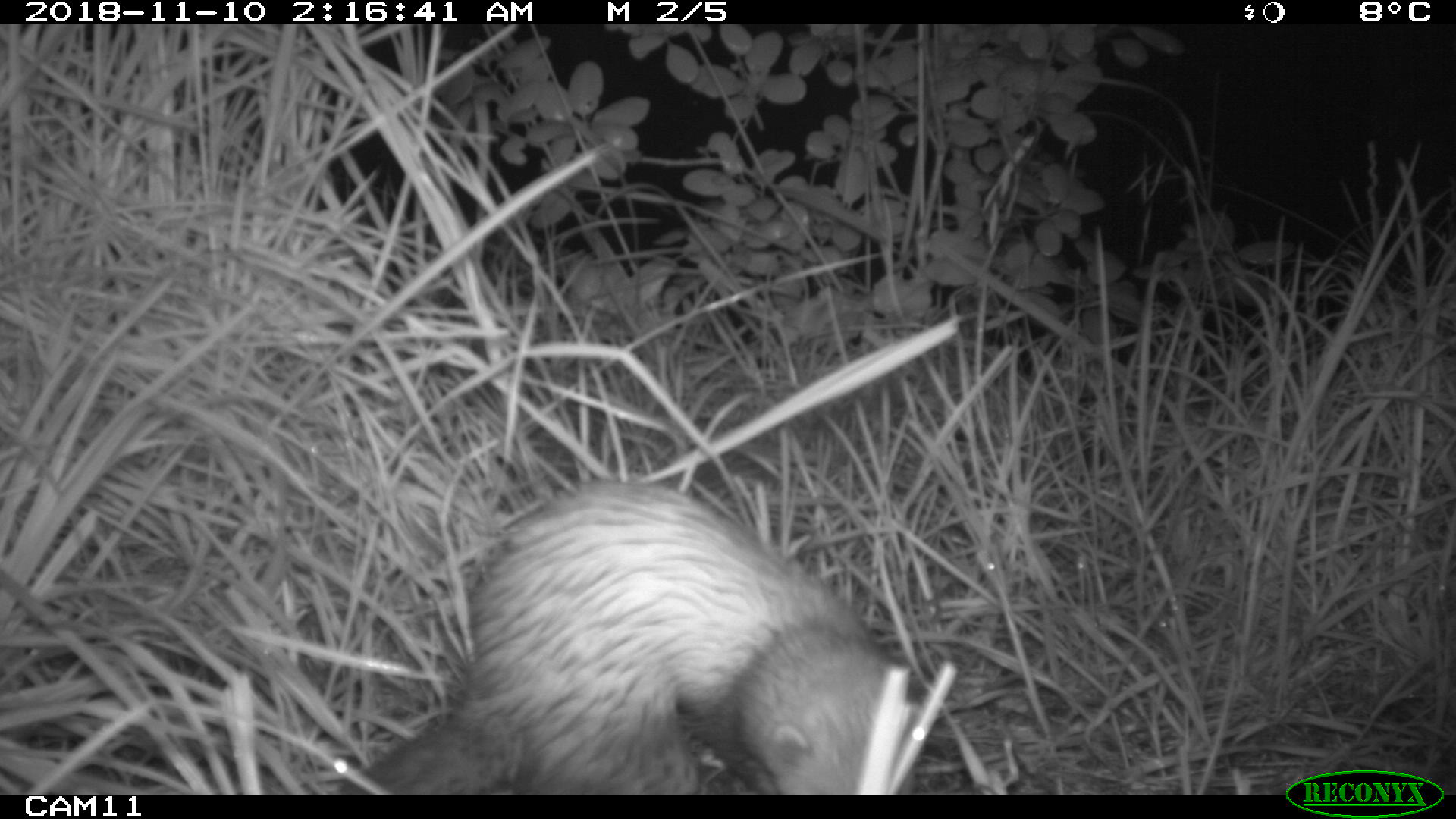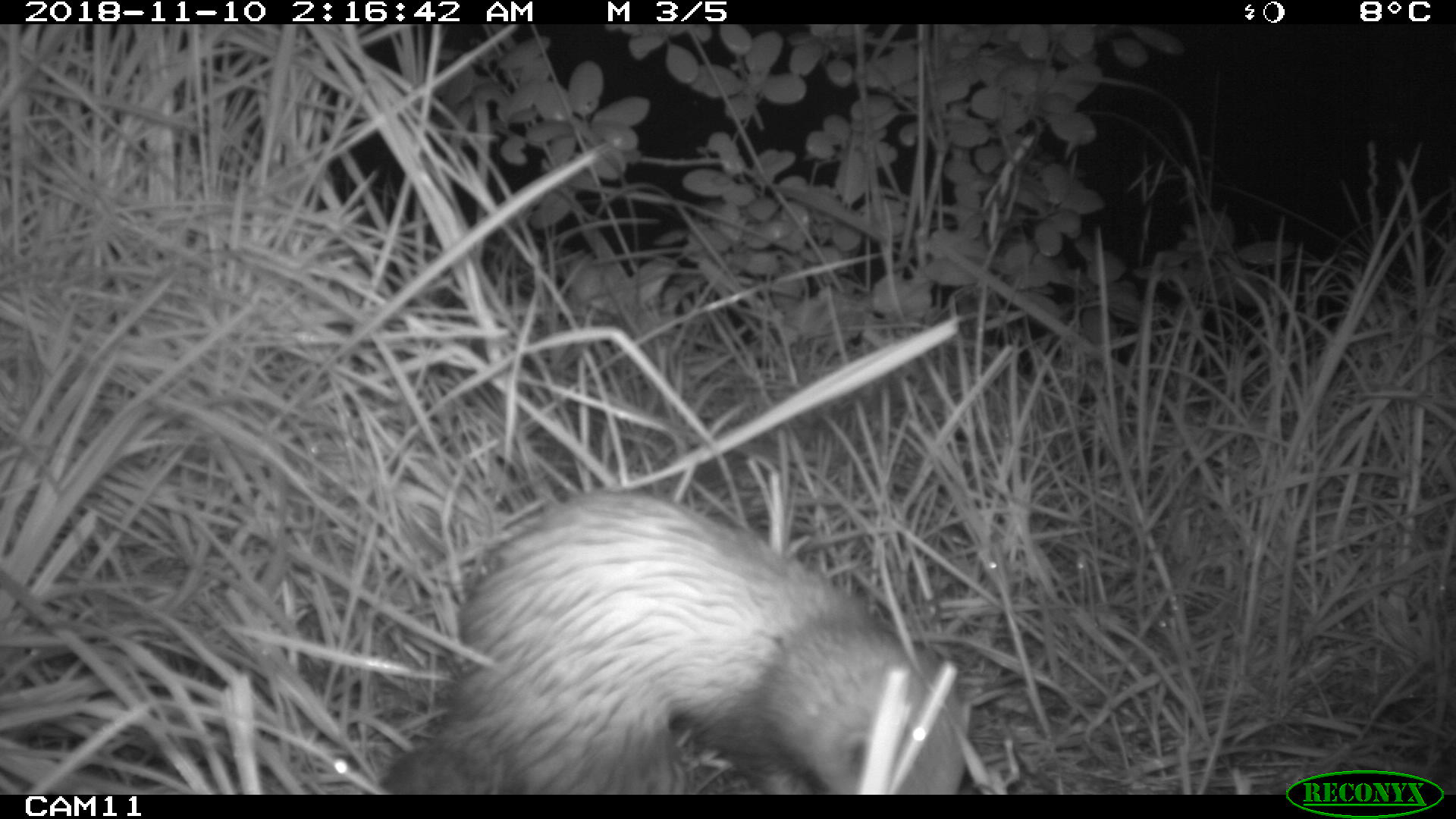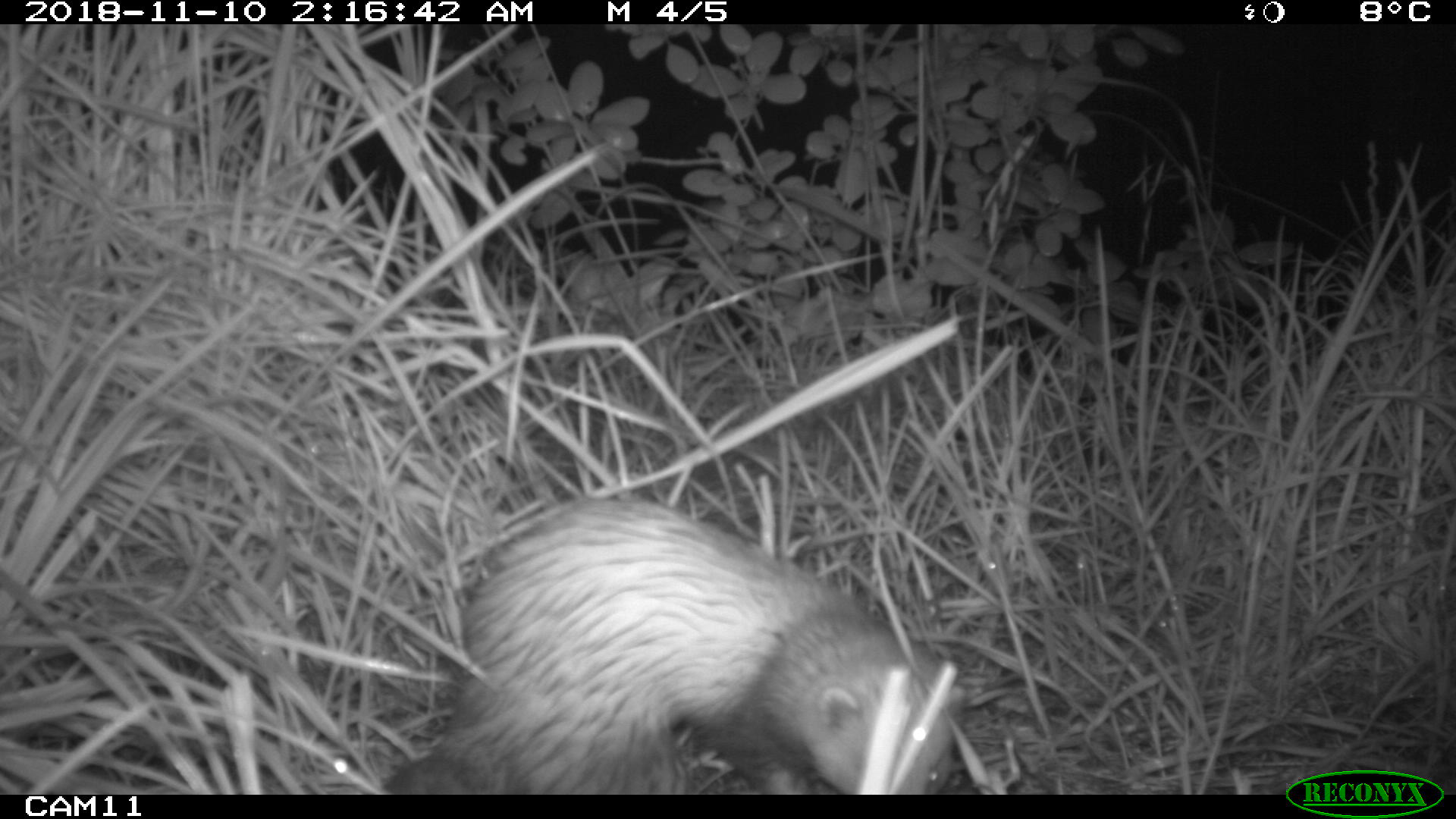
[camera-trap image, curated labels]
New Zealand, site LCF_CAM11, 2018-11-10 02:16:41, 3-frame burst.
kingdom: Animalia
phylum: Chordata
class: Mammalia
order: Carnivora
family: Mustelidae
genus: Mustela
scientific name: Mustela furo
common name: ferret